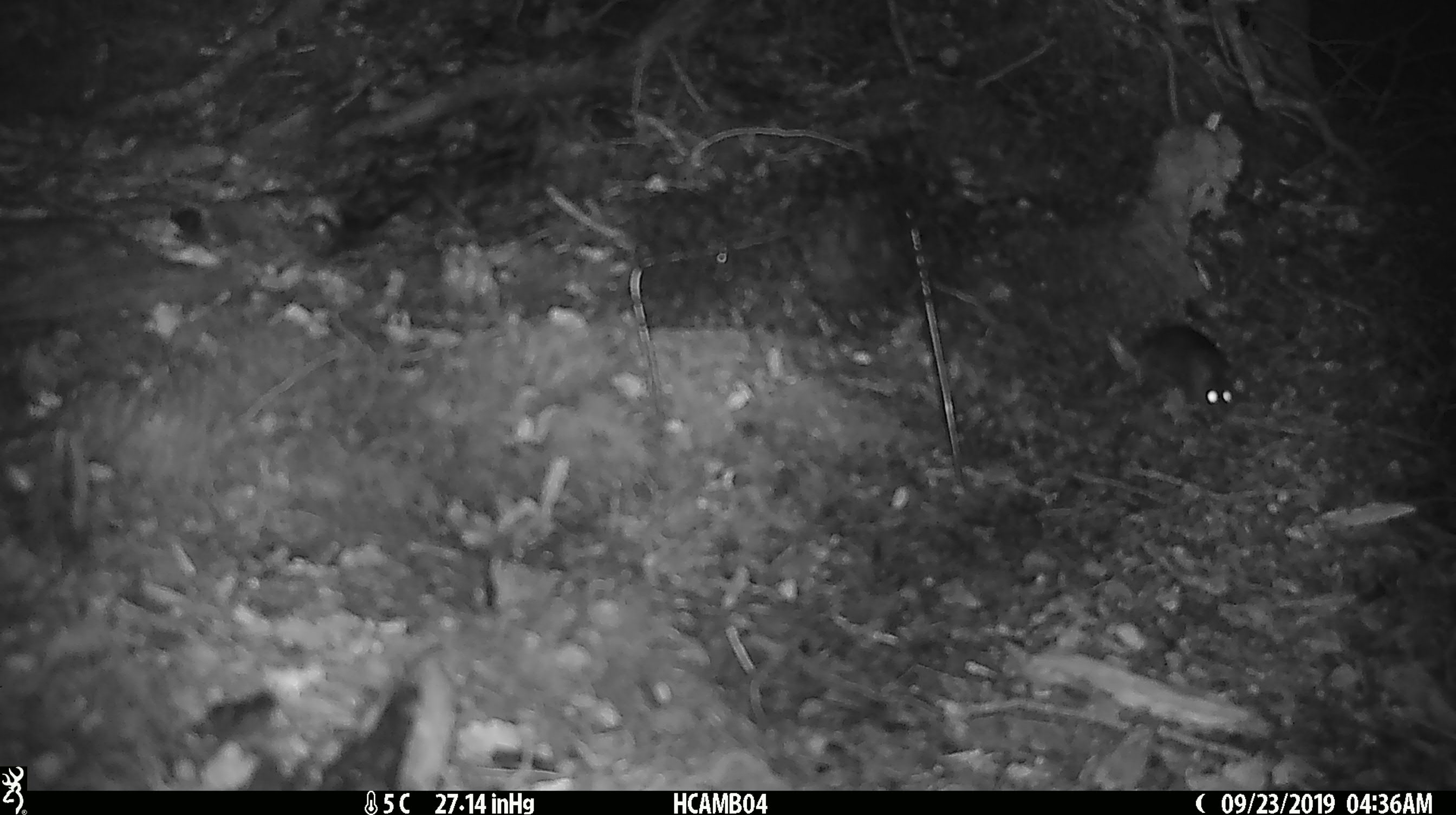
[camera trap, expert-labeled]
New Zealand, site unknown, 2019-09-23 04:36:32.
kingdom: Animalia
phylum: Chordata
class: Mammalia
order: Rodentia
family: Muridae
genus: Mus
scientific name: Mus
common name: mouse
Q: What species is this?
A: Mouse (Mus).